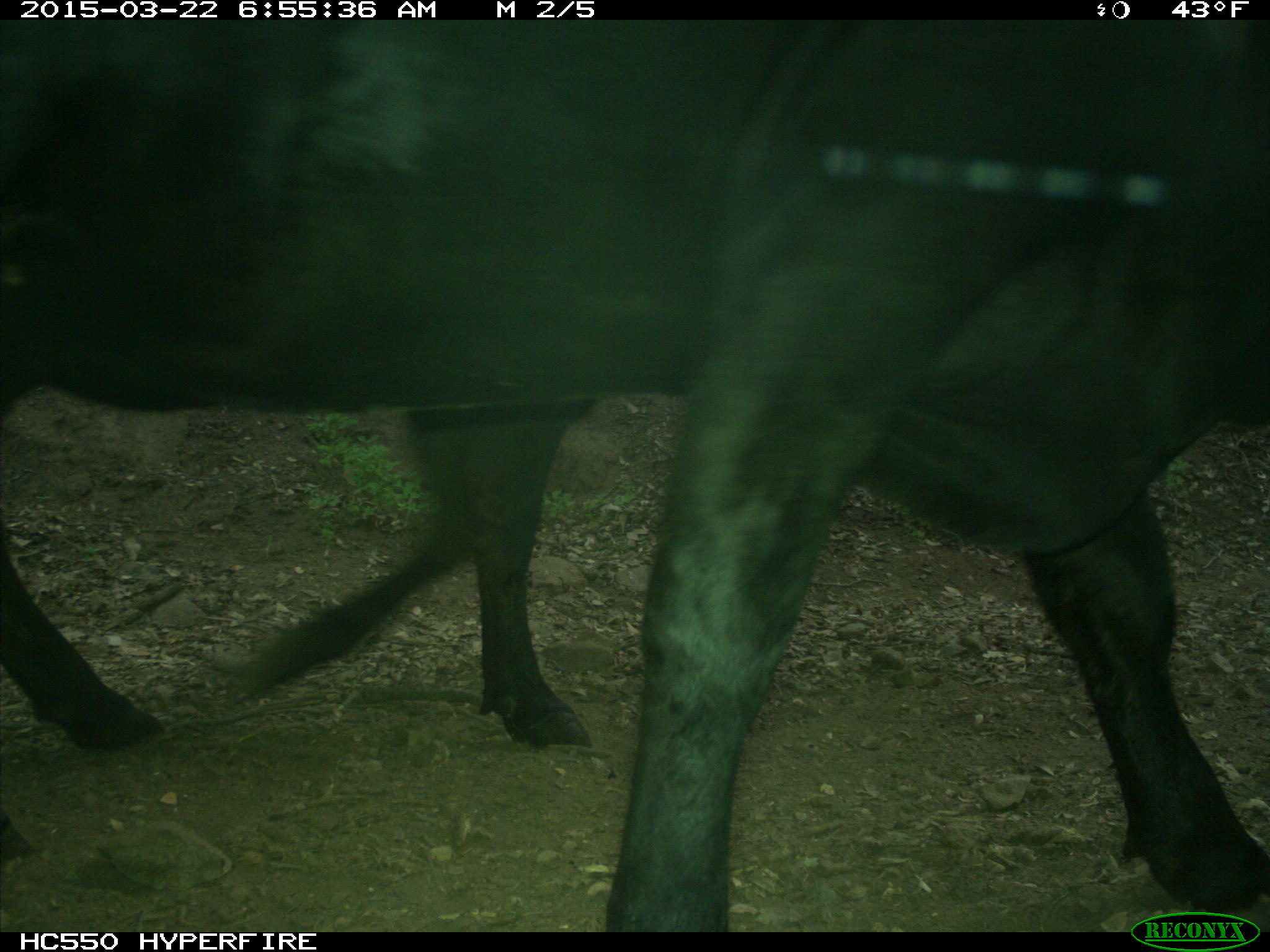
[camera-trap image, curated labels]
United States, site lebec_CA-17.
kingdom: Animalia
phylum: Chordata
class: Mammalia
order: Artiodactyla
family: Bovidae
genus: Bos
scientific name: Bos taurus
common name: domestic cow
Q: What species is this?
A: Bos taurus (domestic cow).